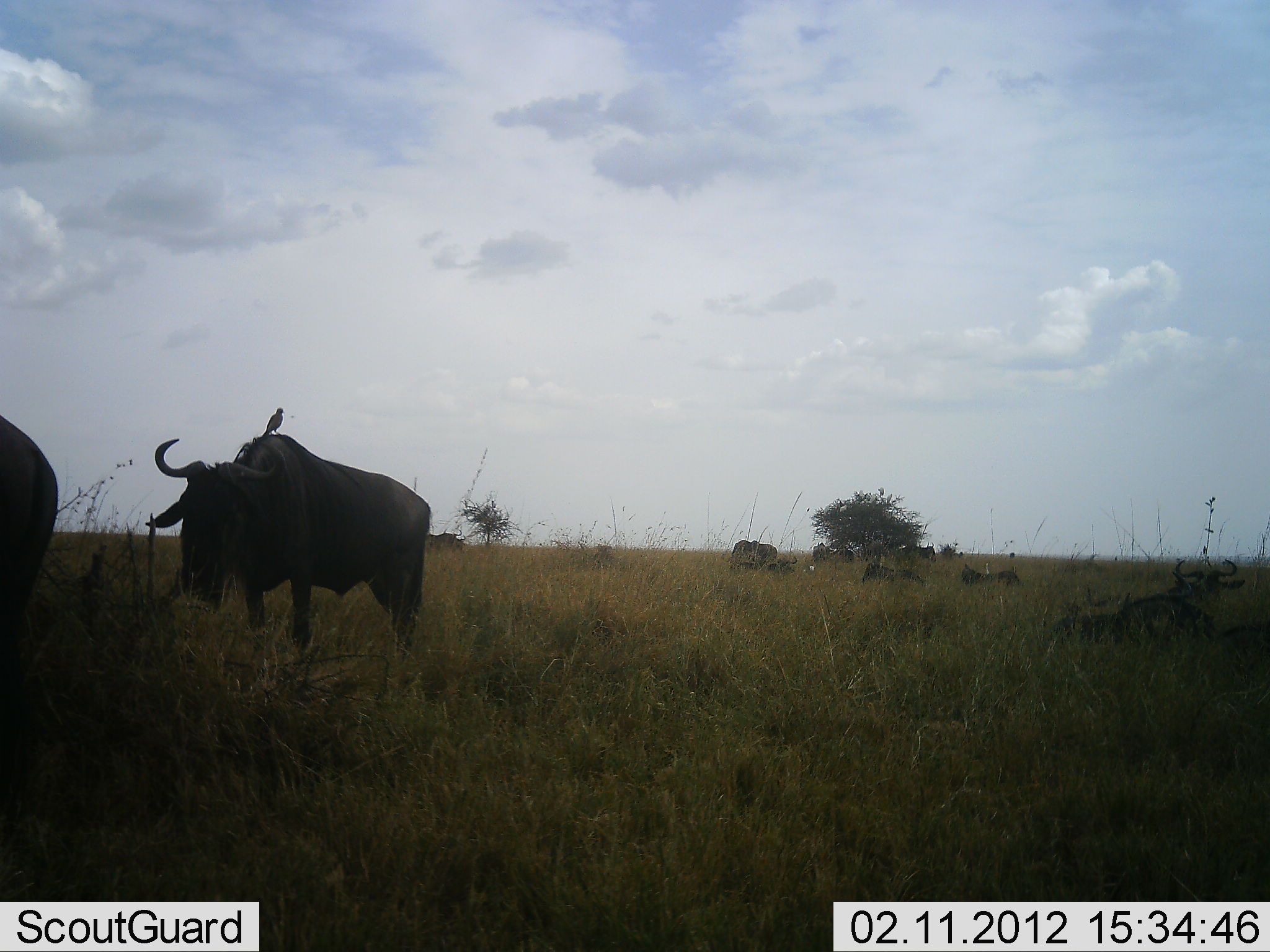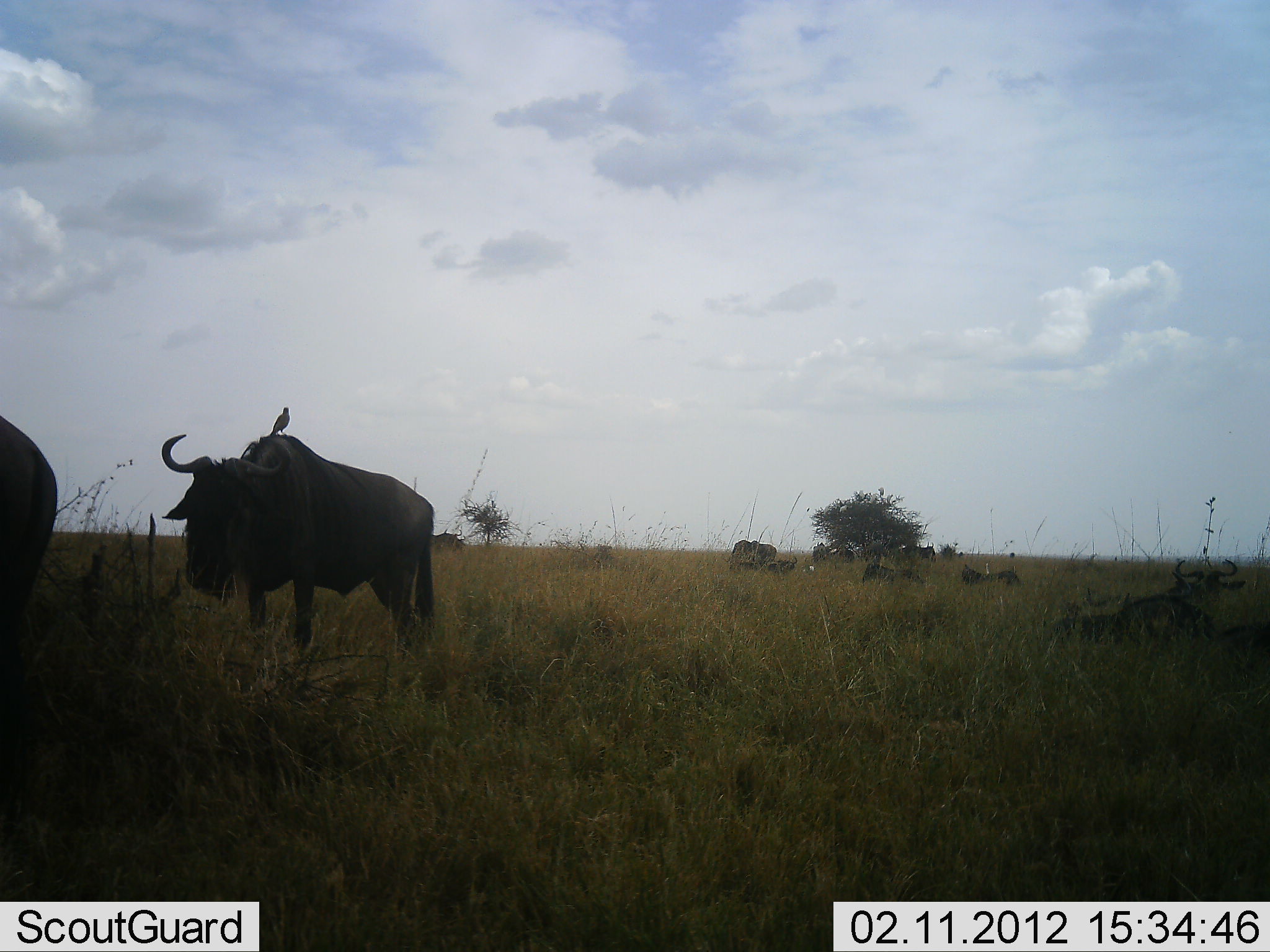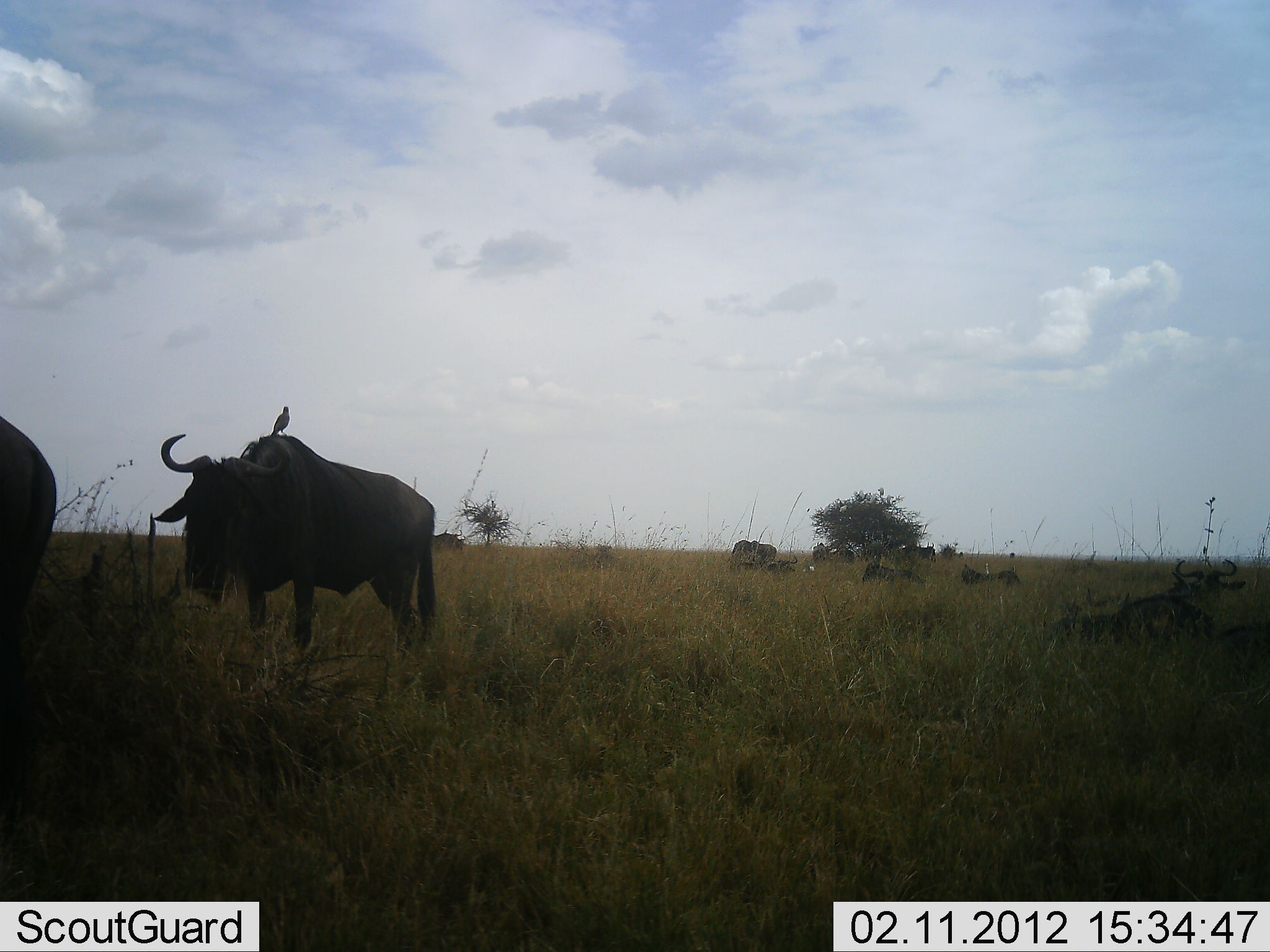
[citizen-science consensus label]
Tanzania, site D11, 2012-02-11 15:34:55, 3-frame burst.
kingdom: Animalia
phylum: Chordata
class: Mammalia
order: Artiodactyla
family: Bovidae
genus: Connochaetes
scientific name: Connochaetes taurinus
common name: blue wildebeest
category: wildebeest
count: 8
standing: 85%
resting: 64%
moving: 12%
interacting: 3%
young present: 6%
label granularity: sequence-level